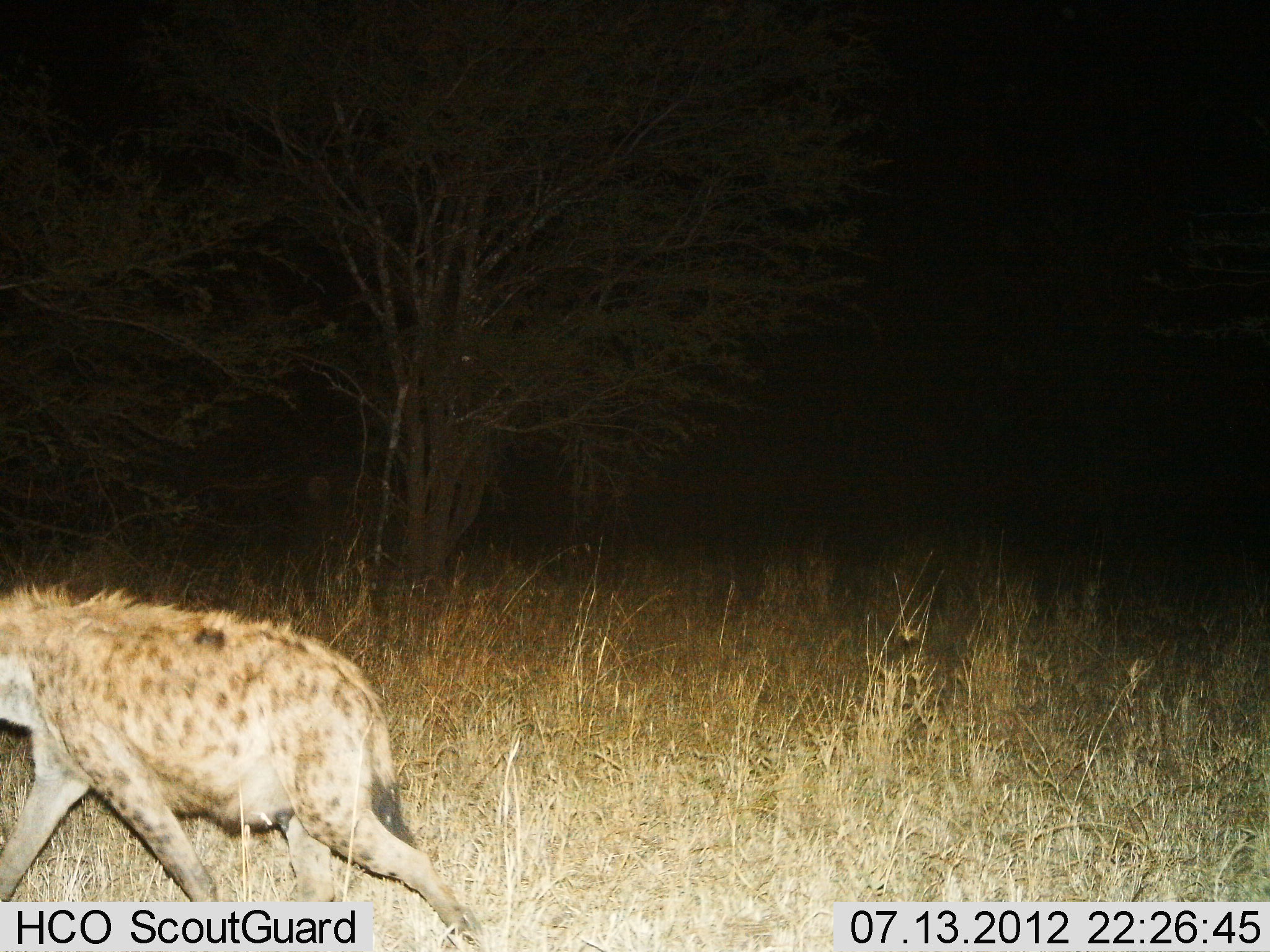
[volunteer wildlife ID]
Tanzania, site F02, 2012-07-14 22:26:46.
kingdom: Animalia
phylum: Chordata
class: Mammalia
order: Carnivora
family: Hyaenidae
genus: Crocuta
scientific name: Crocuta crocuta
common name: spotted hyena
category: hyenaspotted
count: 1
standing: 10%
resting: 0%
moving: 100%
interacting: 0%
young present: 0%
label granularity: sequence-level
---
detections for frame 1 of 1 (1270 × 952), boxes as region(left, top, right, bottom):
animal: region(0, 582, 490, 952)